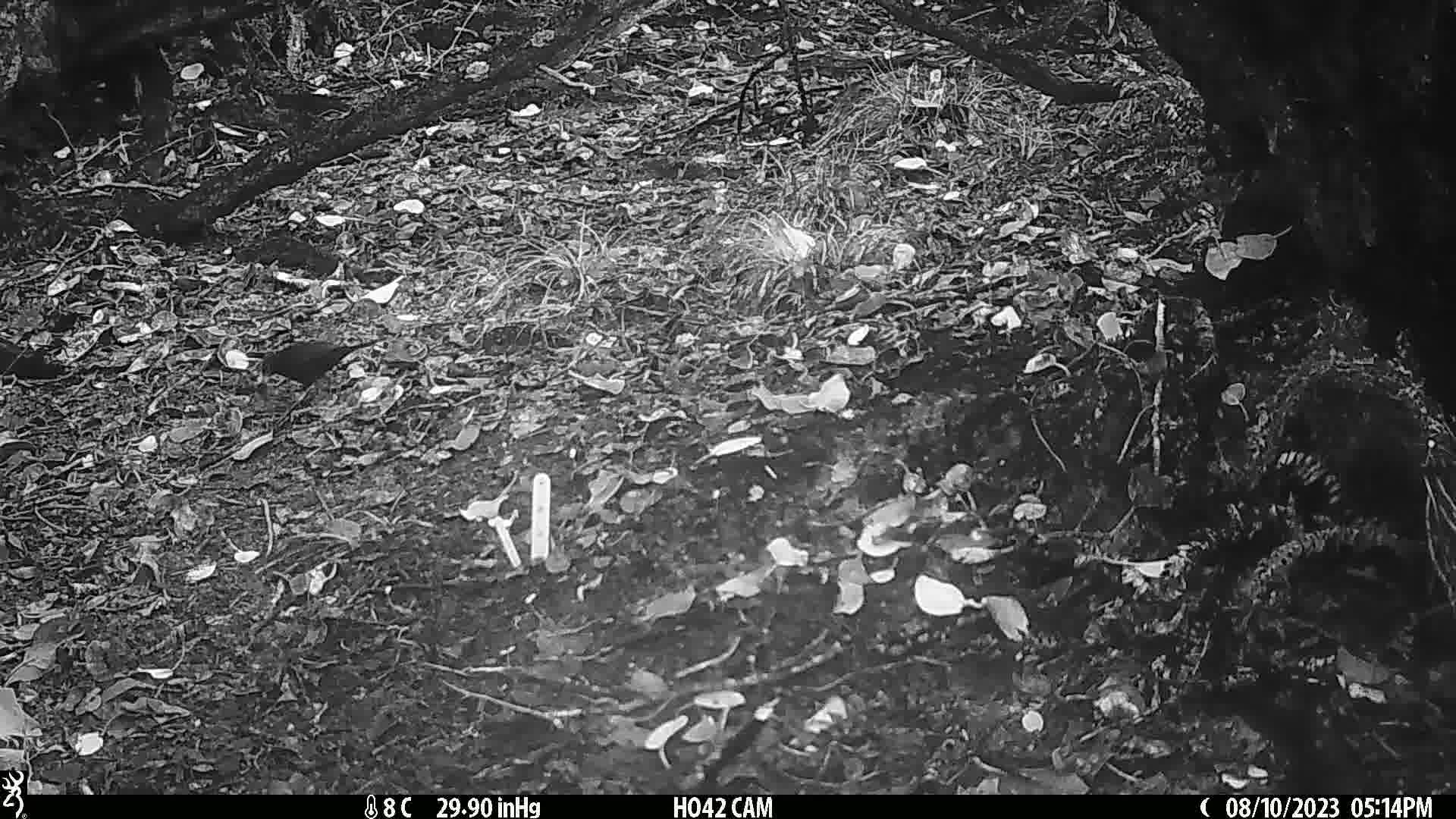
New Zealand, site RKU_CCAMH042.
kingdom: Animalia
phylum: Chordata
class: Aves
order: Passeriformes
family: Turdidae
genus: Turdus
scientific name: Turdus merula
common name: eurasian blackbird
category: blackbird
Blackbird (eurasian blackbird) (Turdus merula).